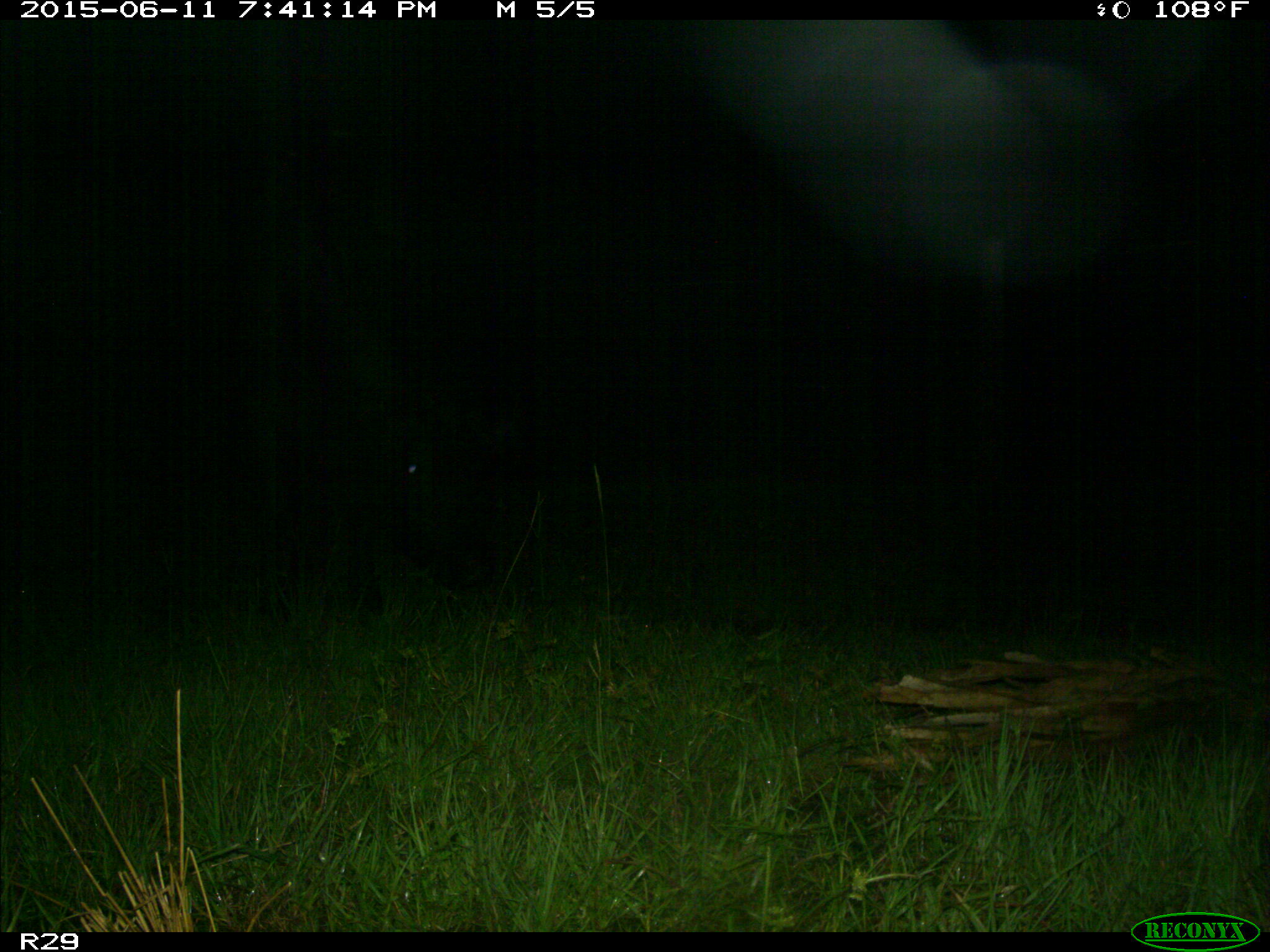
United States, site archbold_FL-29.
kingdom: Animalia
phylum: Chordata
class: Mammalia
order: Artiodactyla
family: Bovidae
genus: Bos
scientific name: Bos taurus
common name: domestic cow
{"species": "Bos taurus (domestic cow)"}